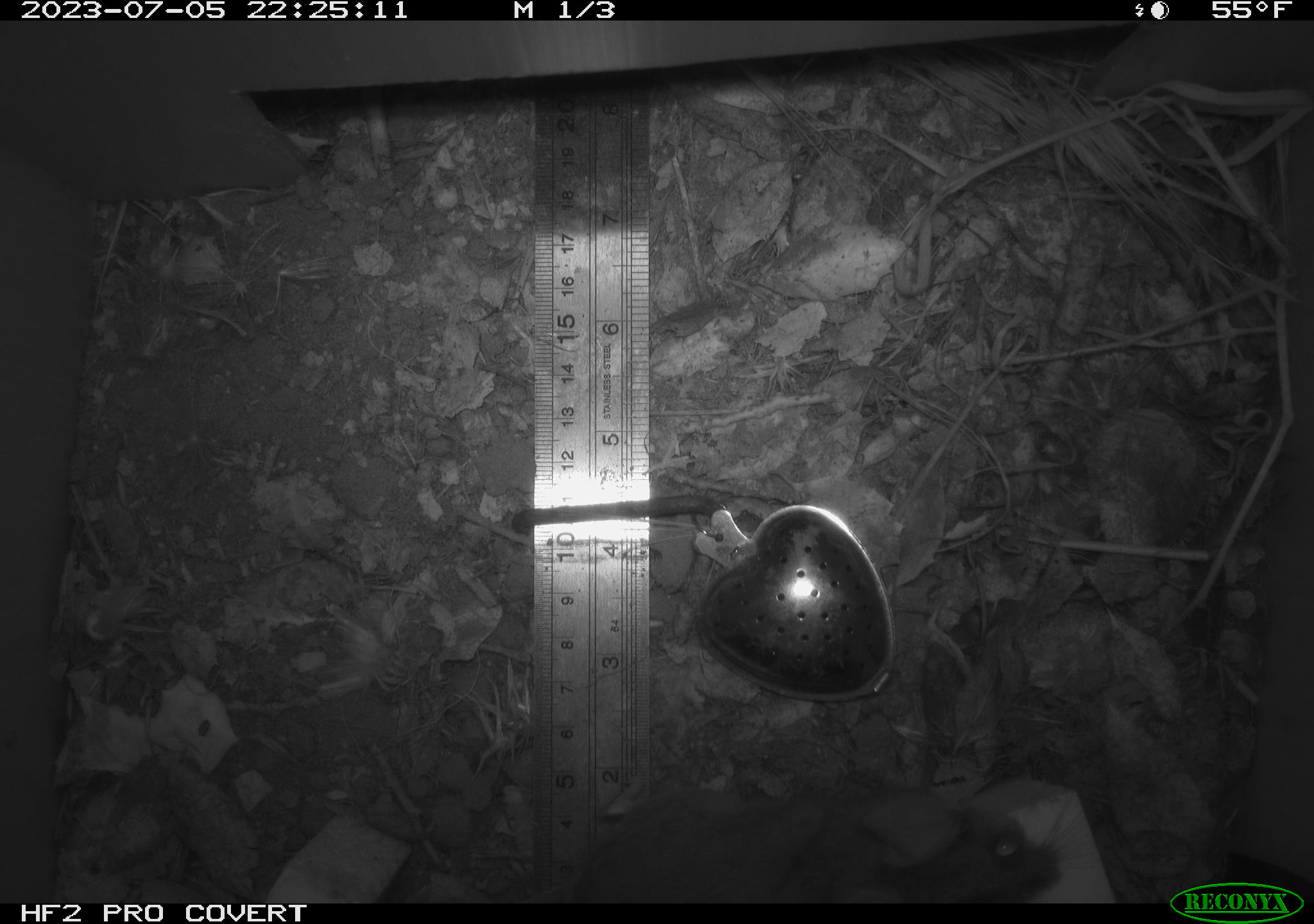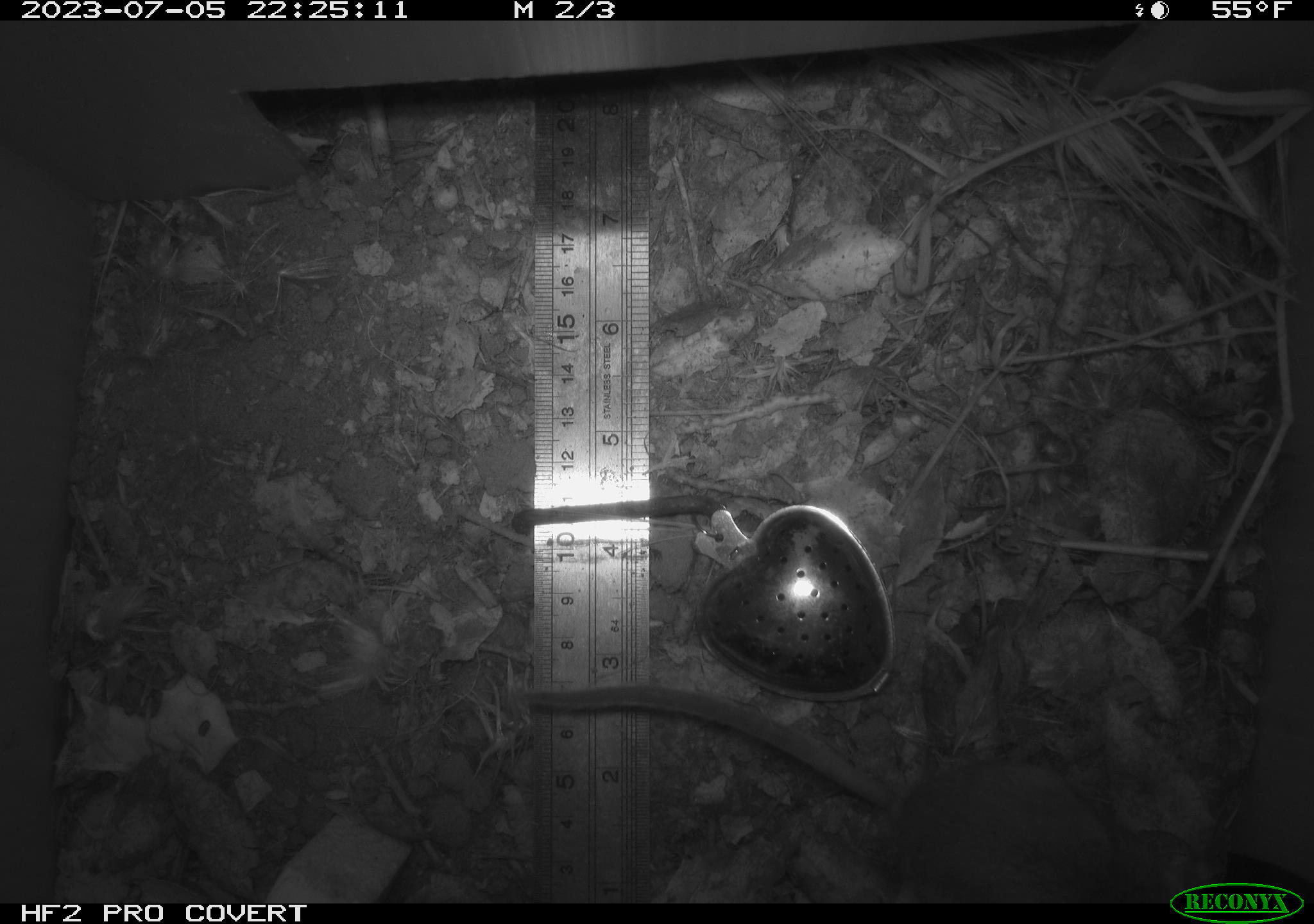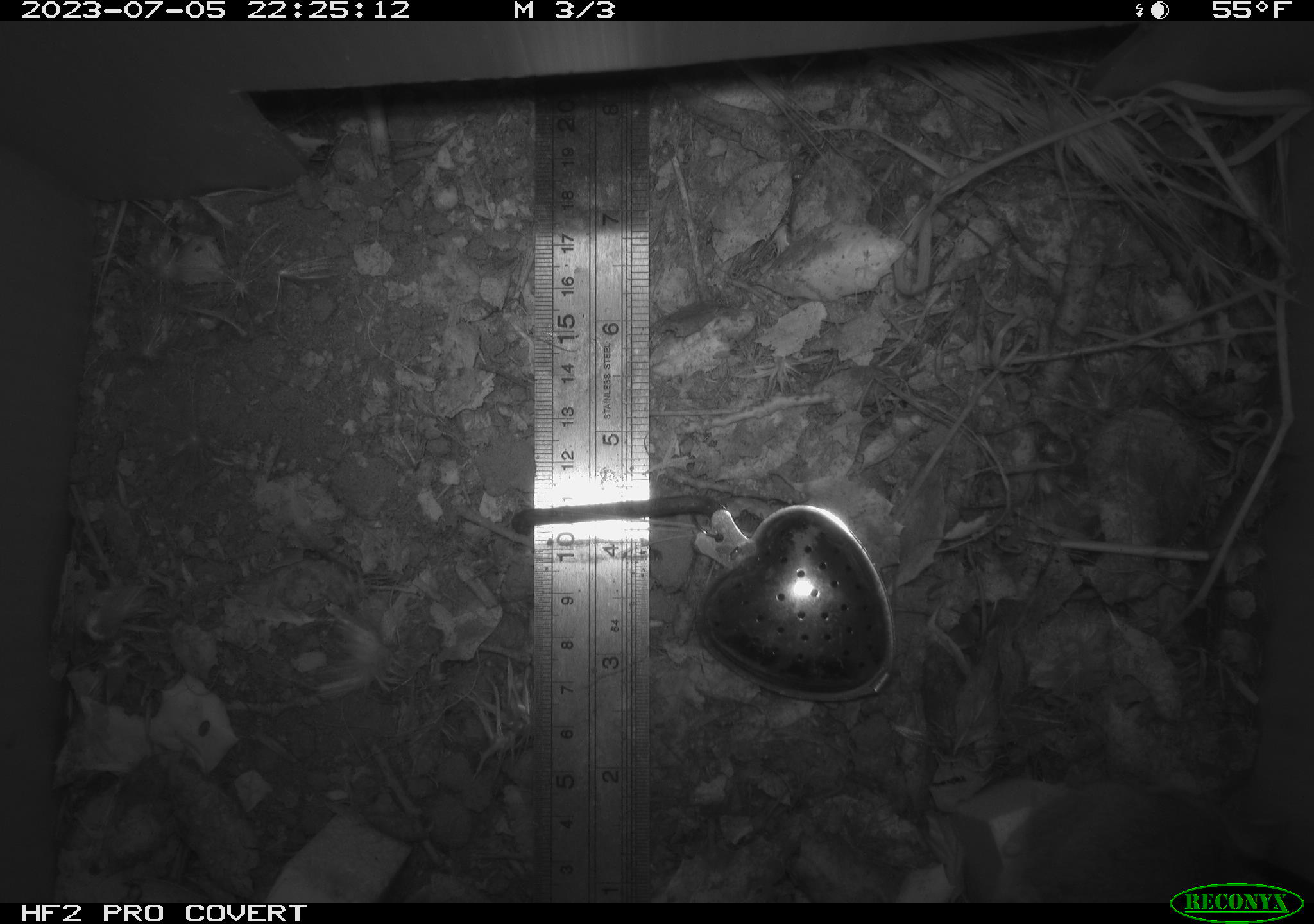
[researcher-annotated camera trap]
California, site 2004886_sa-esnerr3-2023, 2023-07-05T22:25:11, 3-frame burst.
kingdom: Animalia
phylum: Chordata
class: Mammalia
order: Rodentia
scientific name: Rodentia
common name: mouse species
Mouse species (Rodentia).